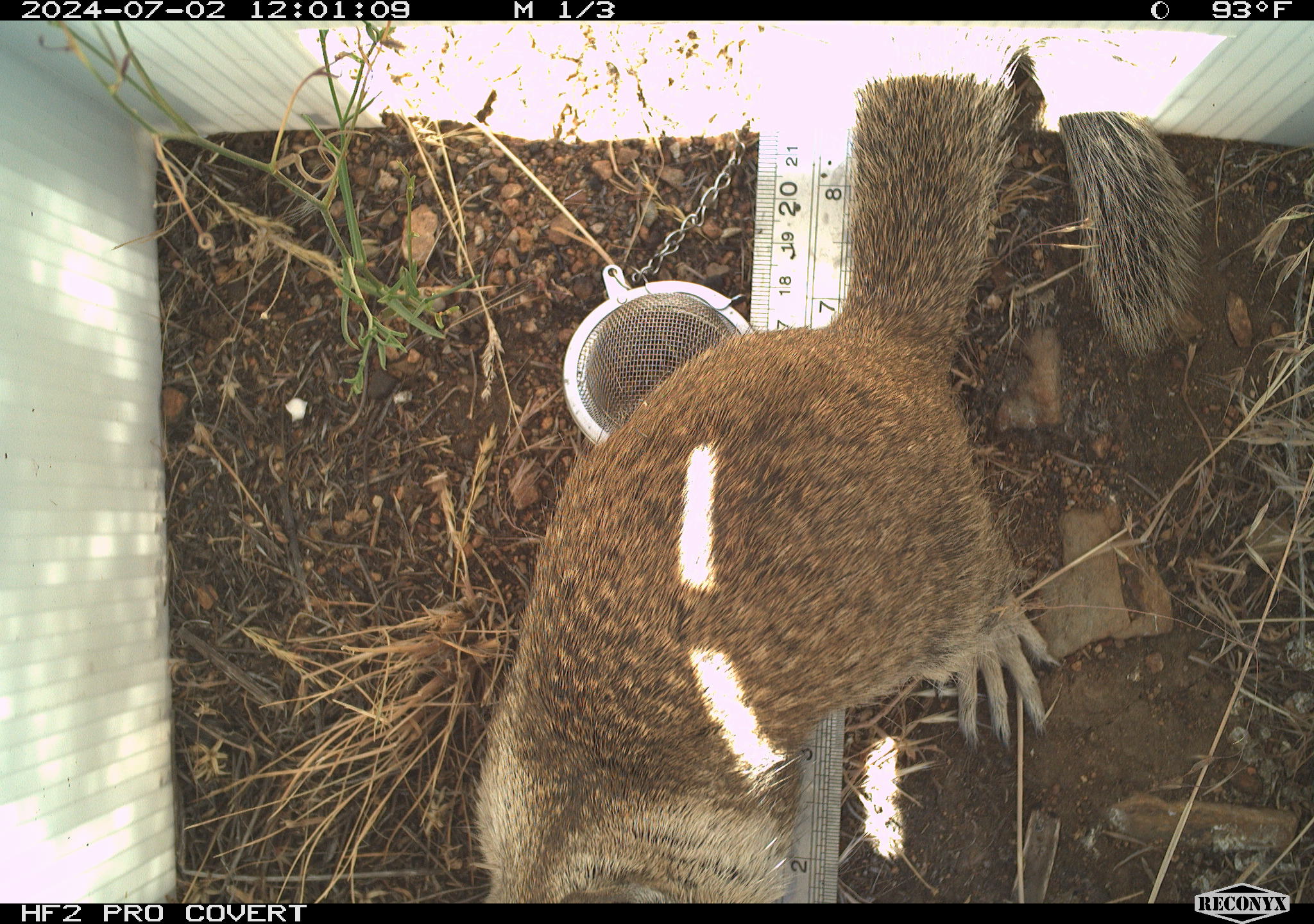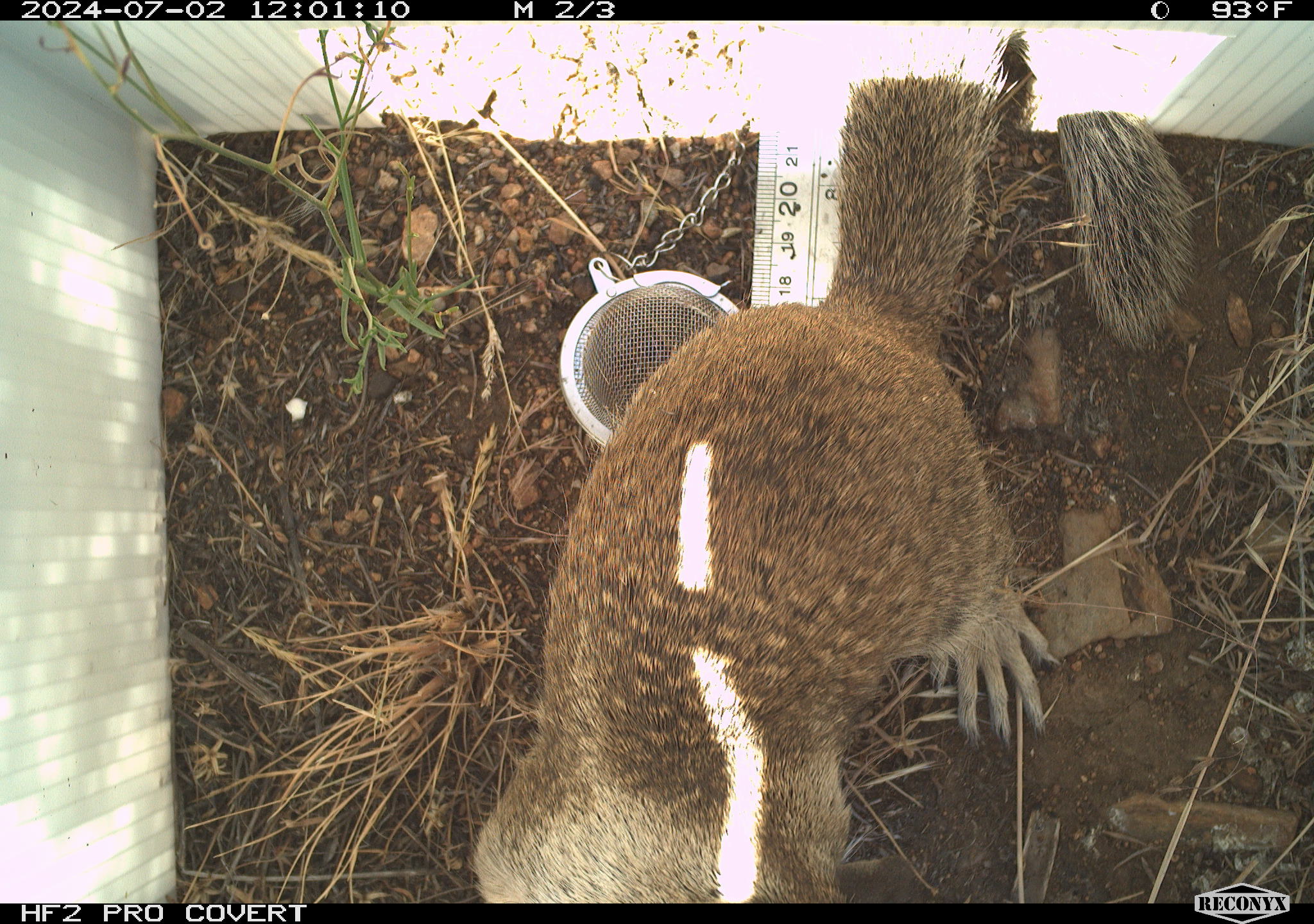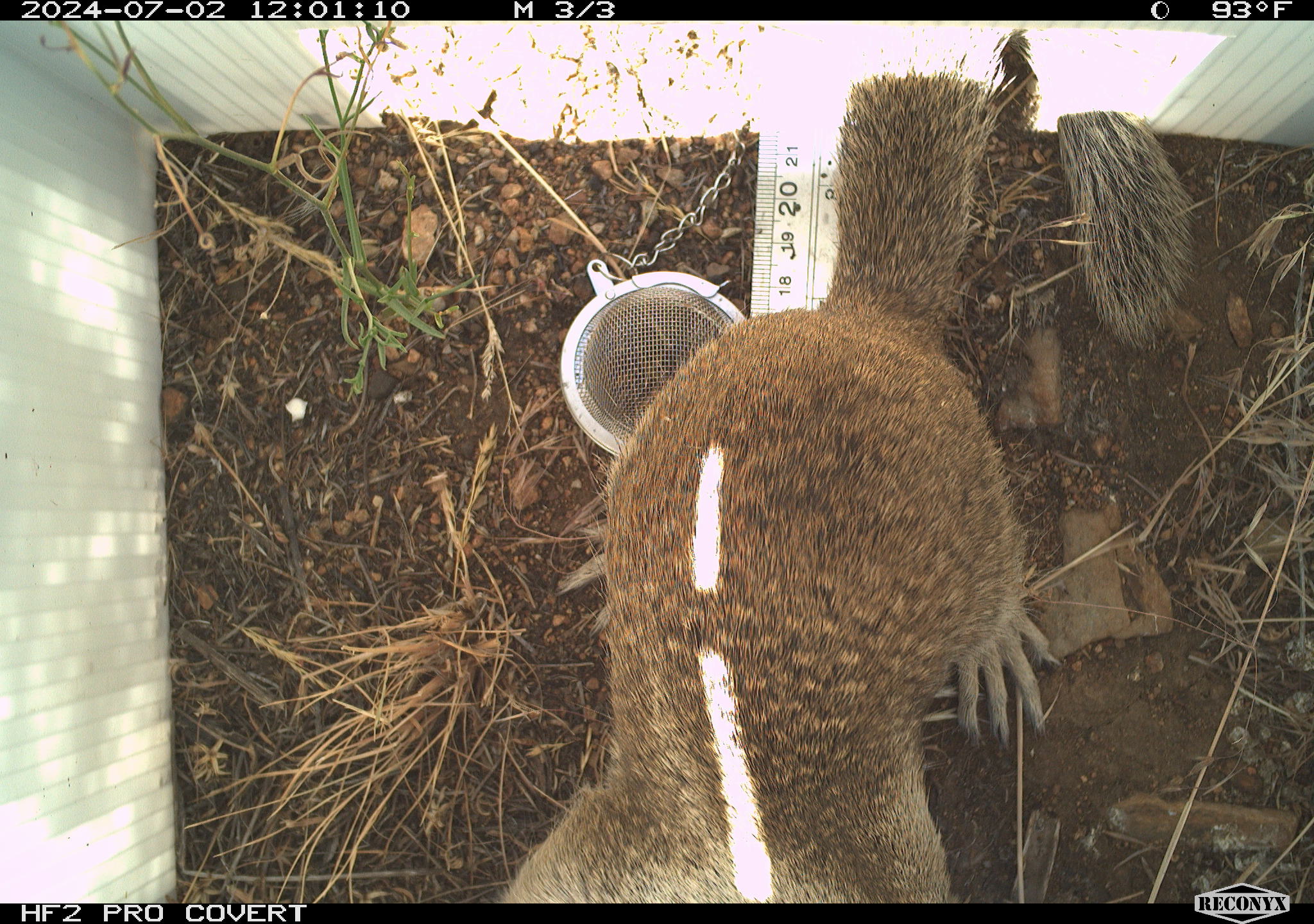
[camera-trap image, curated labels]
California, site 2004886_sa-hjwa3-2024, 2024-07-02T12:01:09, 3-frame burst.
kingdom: Animalia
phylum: Chordata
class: Mammalia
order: Rodentia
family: Sciuridae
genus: Otospermophilus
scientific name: Otospermophilus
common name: north american rock squirrels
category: otospermophilus species